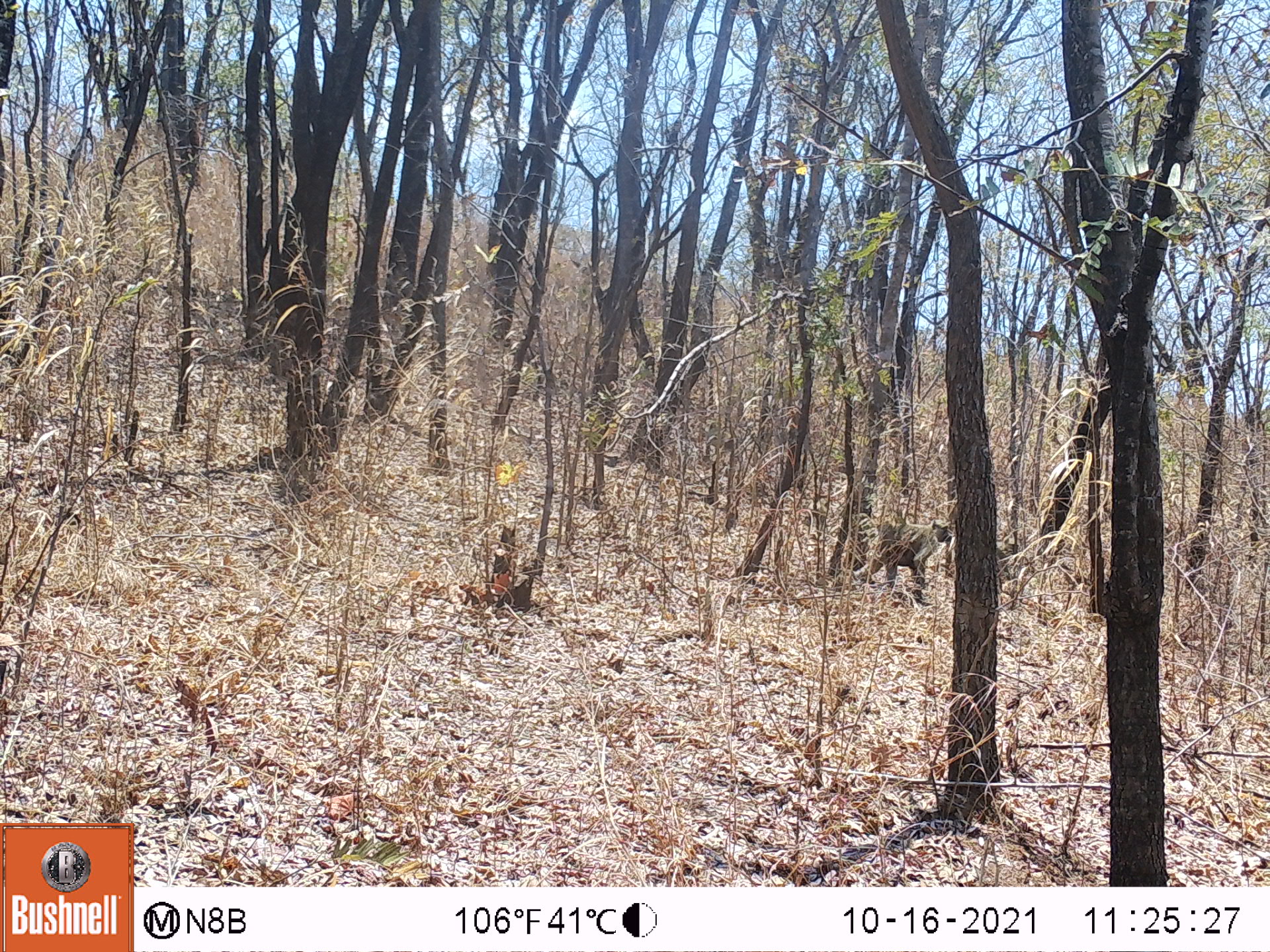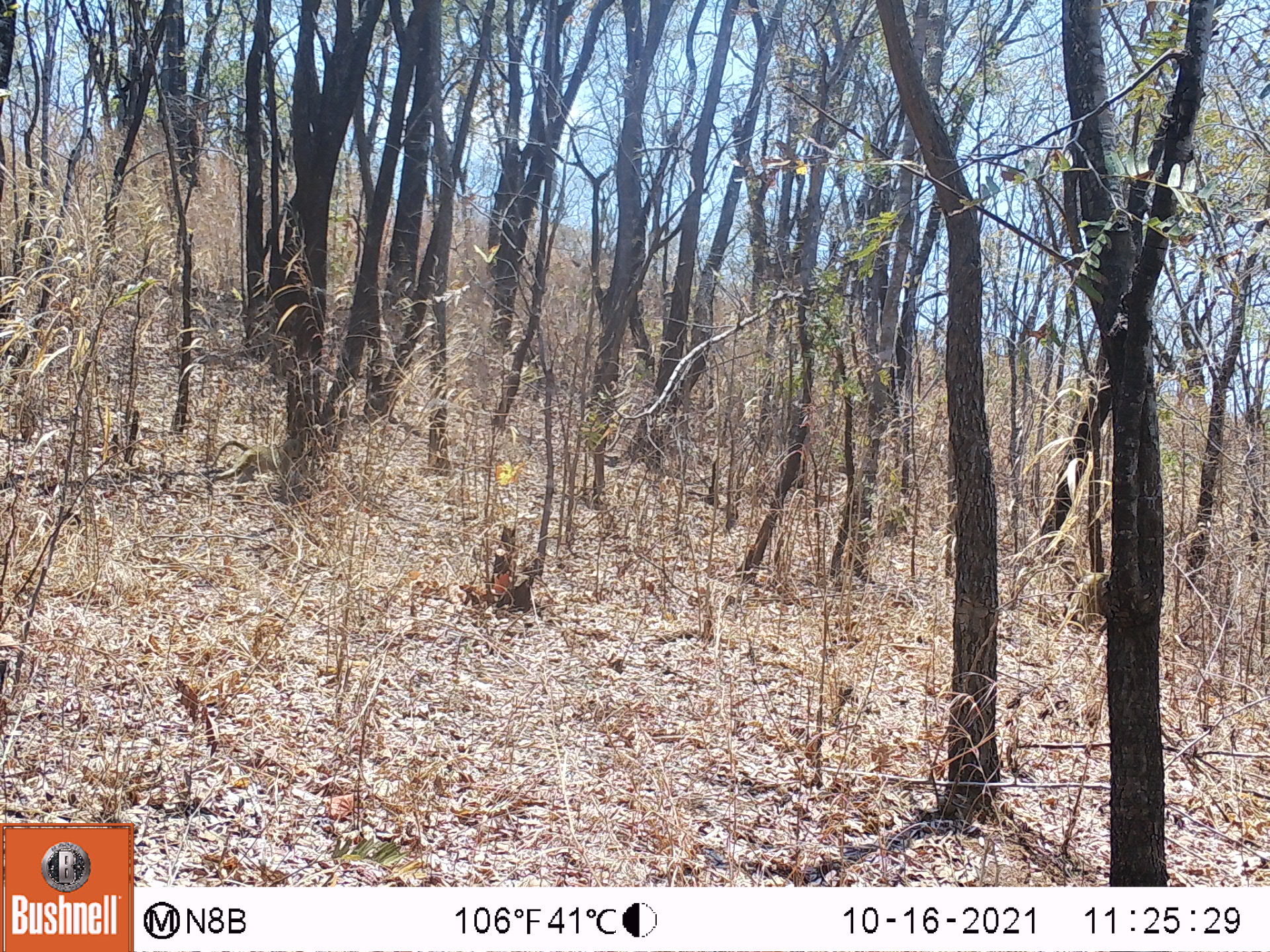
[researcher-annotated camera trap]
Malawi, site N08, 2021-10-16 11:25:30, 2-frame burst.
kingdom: Animalia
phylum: Chordata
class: Mammalia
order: Primates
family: Cercopithecidae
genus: Papio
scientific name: Papio cynocephalus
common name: yellow baboon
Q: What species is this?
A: Yellow baboon (Papio cynocephalus).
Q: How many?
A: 1.